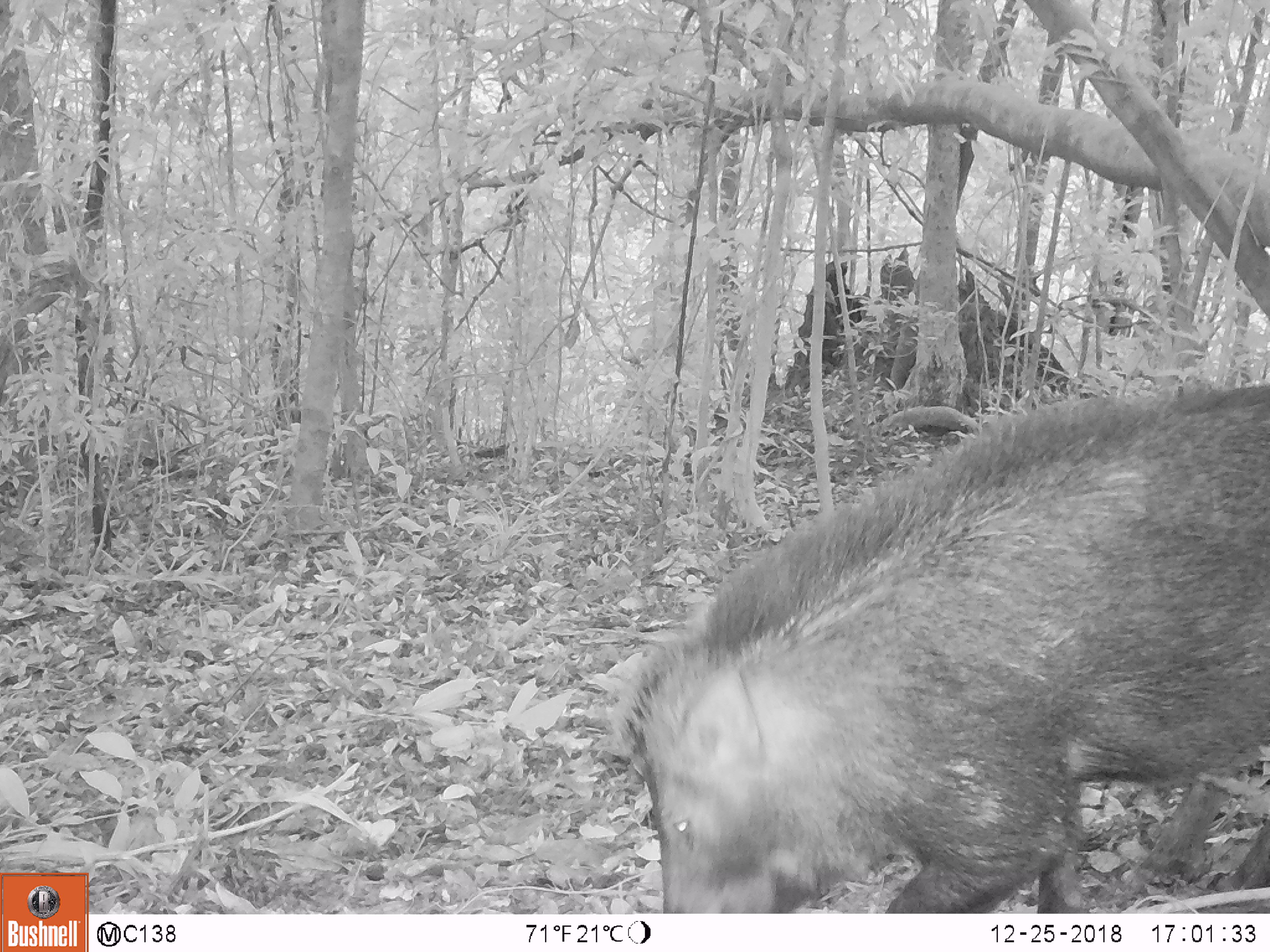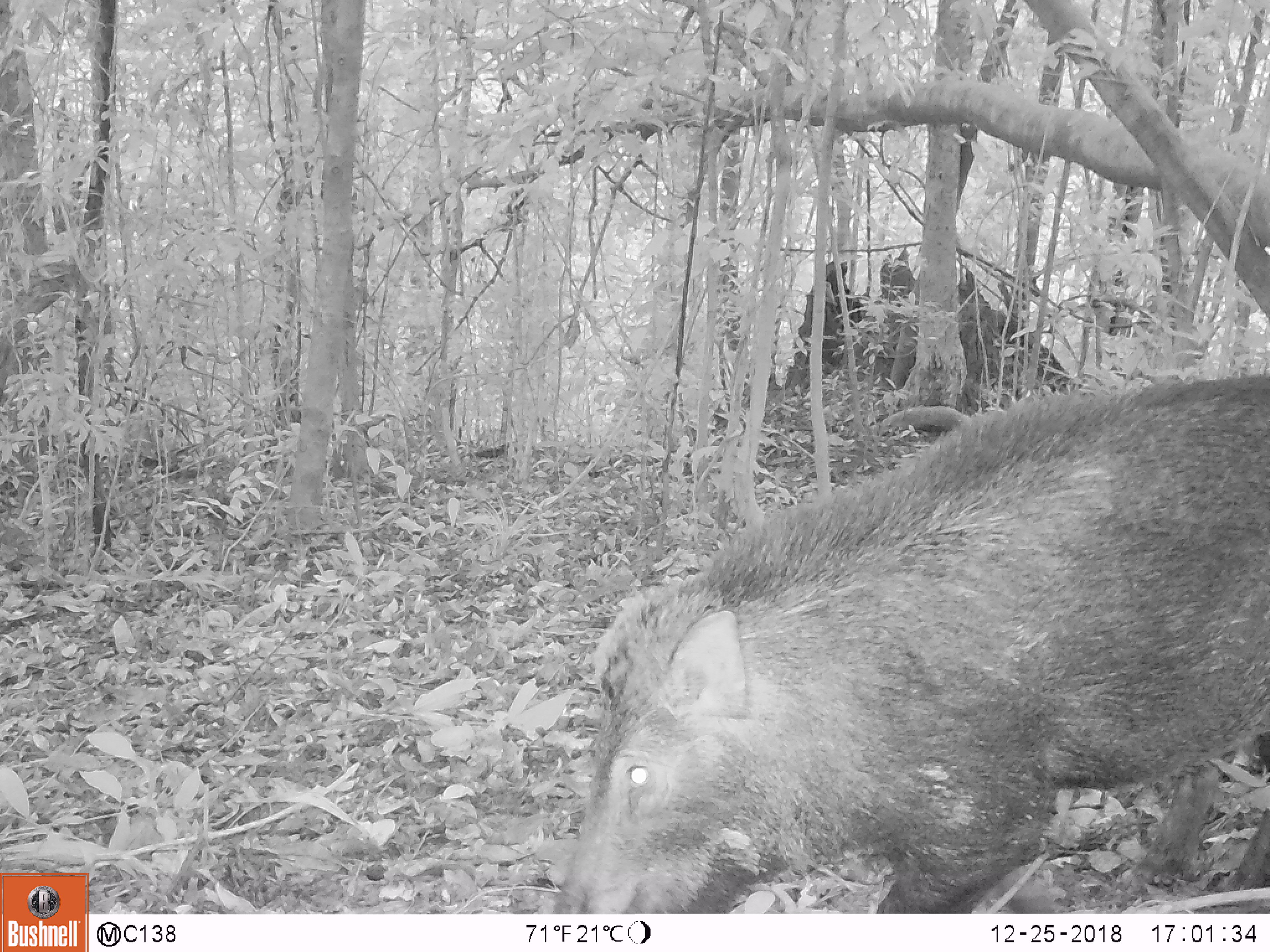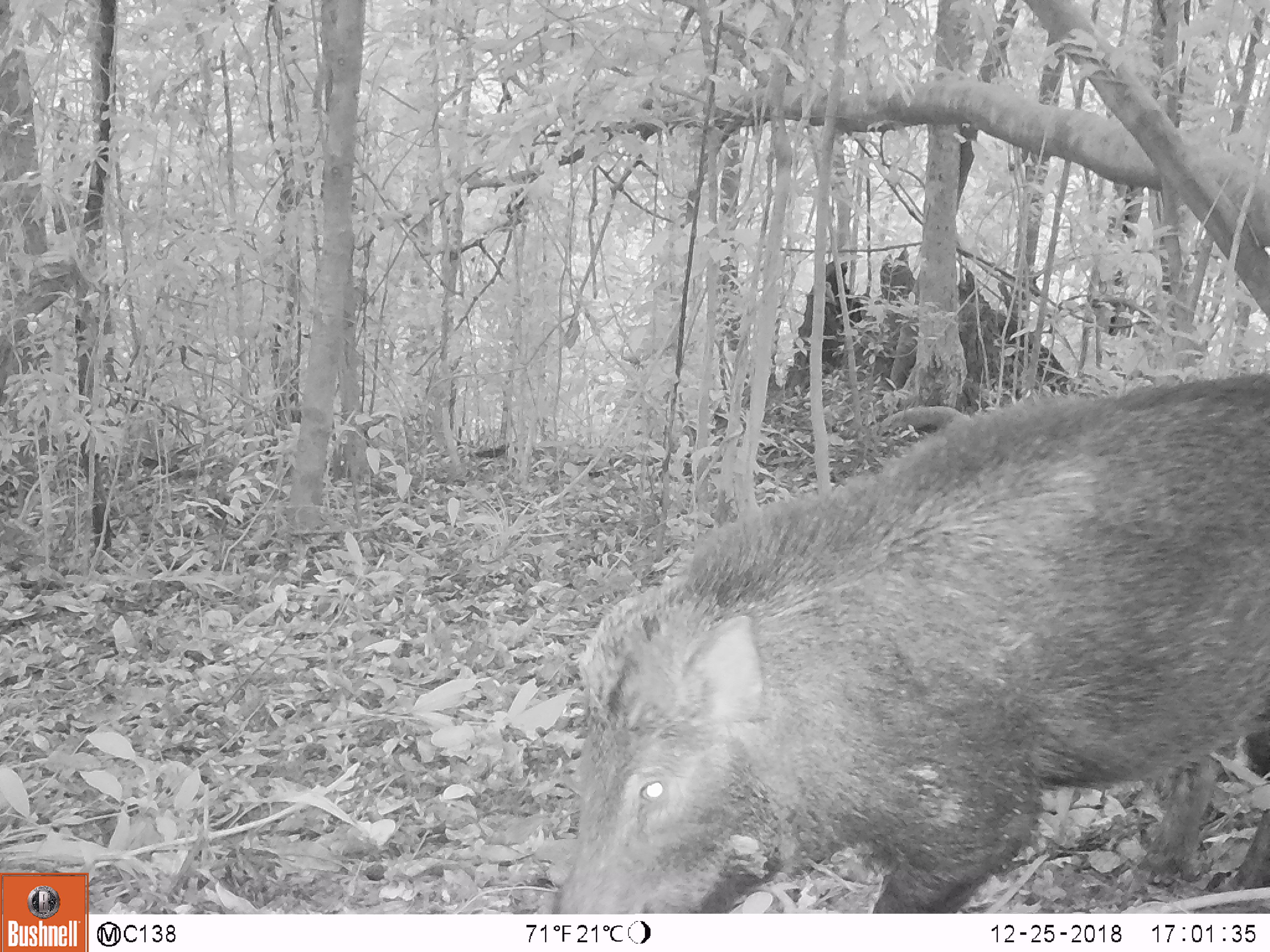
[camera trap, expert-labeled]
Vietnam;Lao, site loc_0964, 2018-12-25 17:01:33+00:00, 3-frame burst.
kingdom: Animalia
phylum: Chordata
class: Mammalia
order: Artiodactyla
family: Suidae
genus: Sus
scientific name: Sus scrofa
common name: eurasian wild pig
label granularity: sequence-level